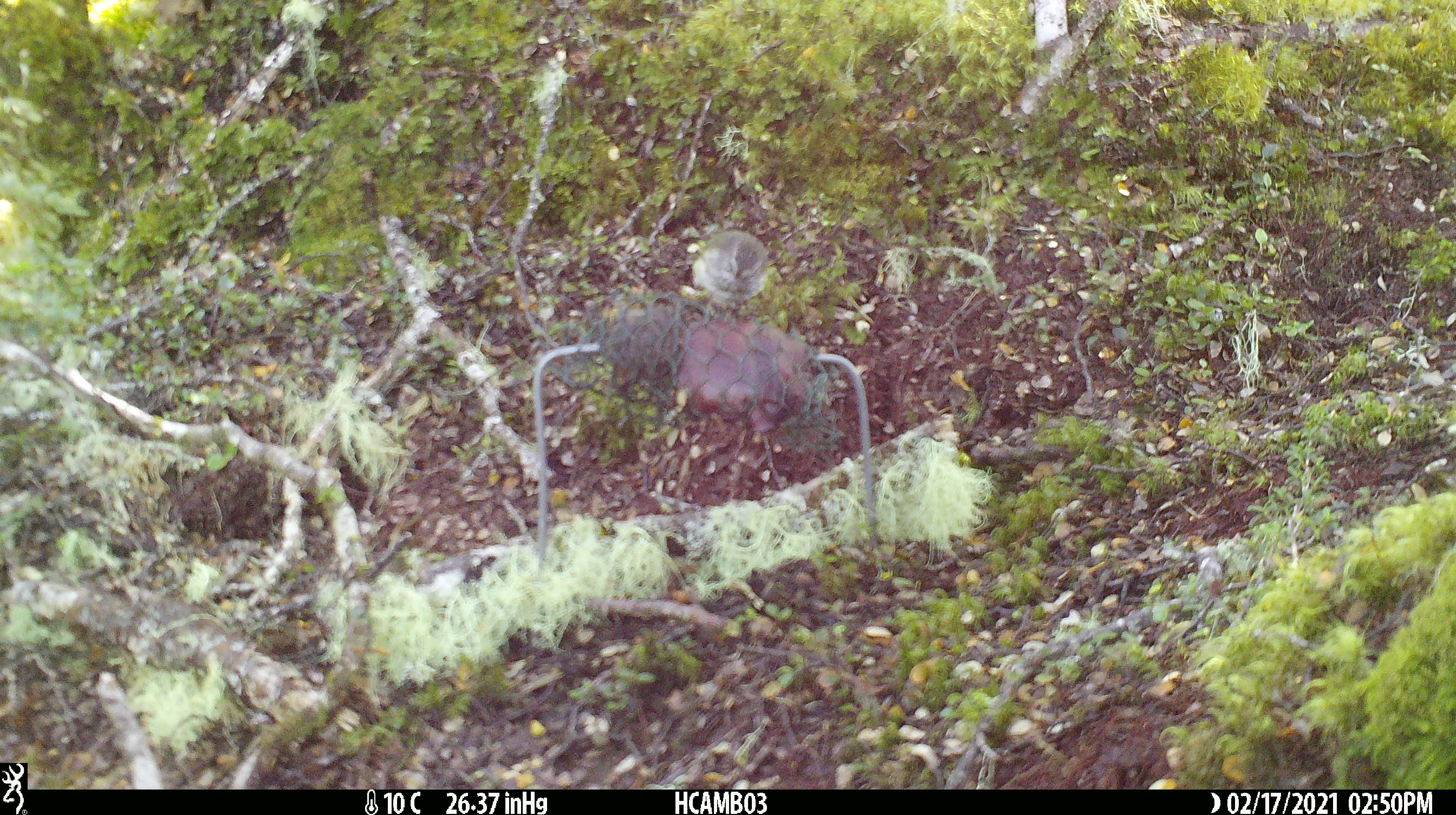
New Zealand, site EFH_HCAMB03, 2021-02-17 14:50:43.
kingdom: Animalia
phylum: Chordata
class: Aves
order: Passeriformes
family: Acanthisittidae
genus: Acanthisitta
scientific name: Acanthisitta chloris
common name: rifleman